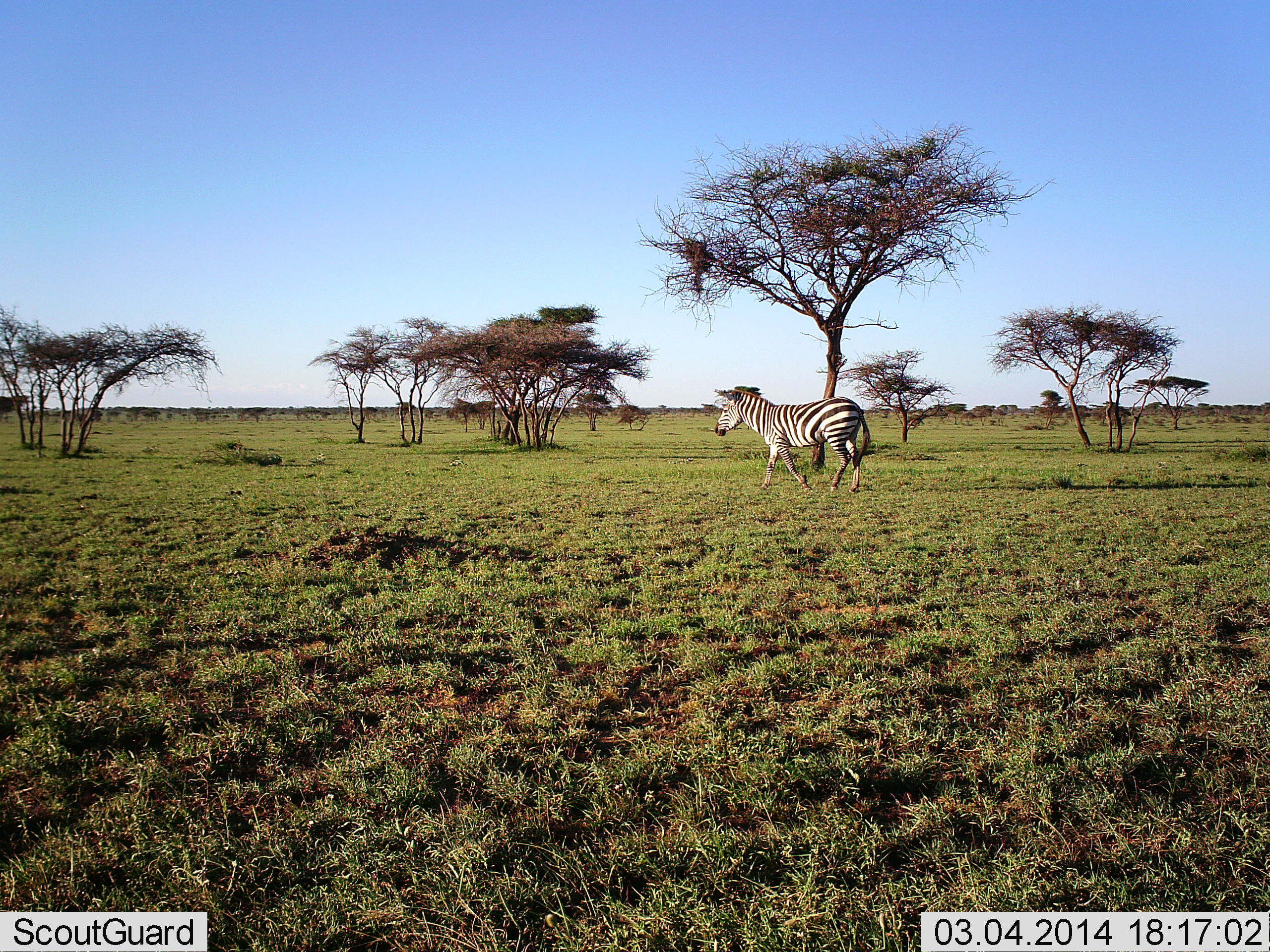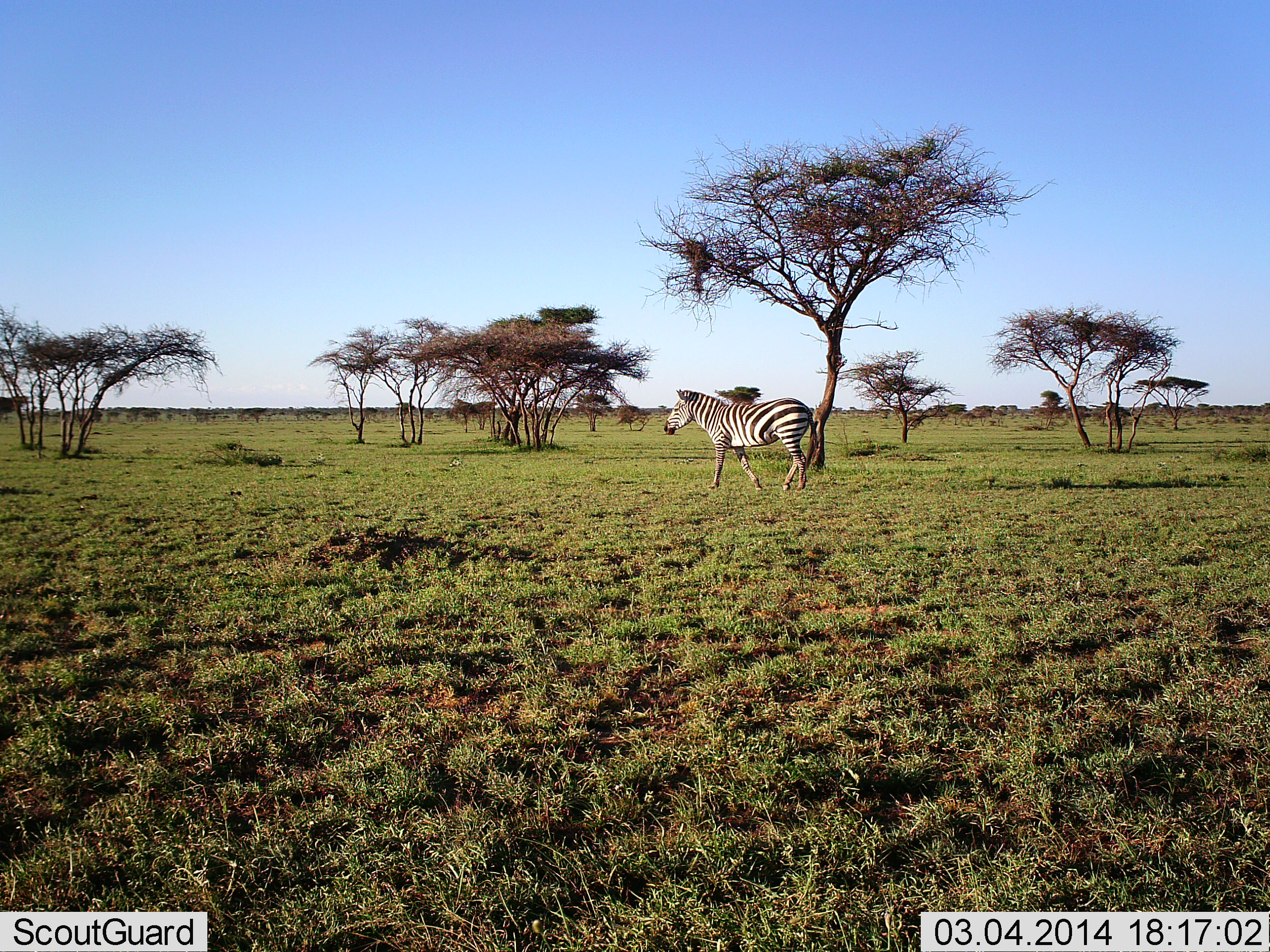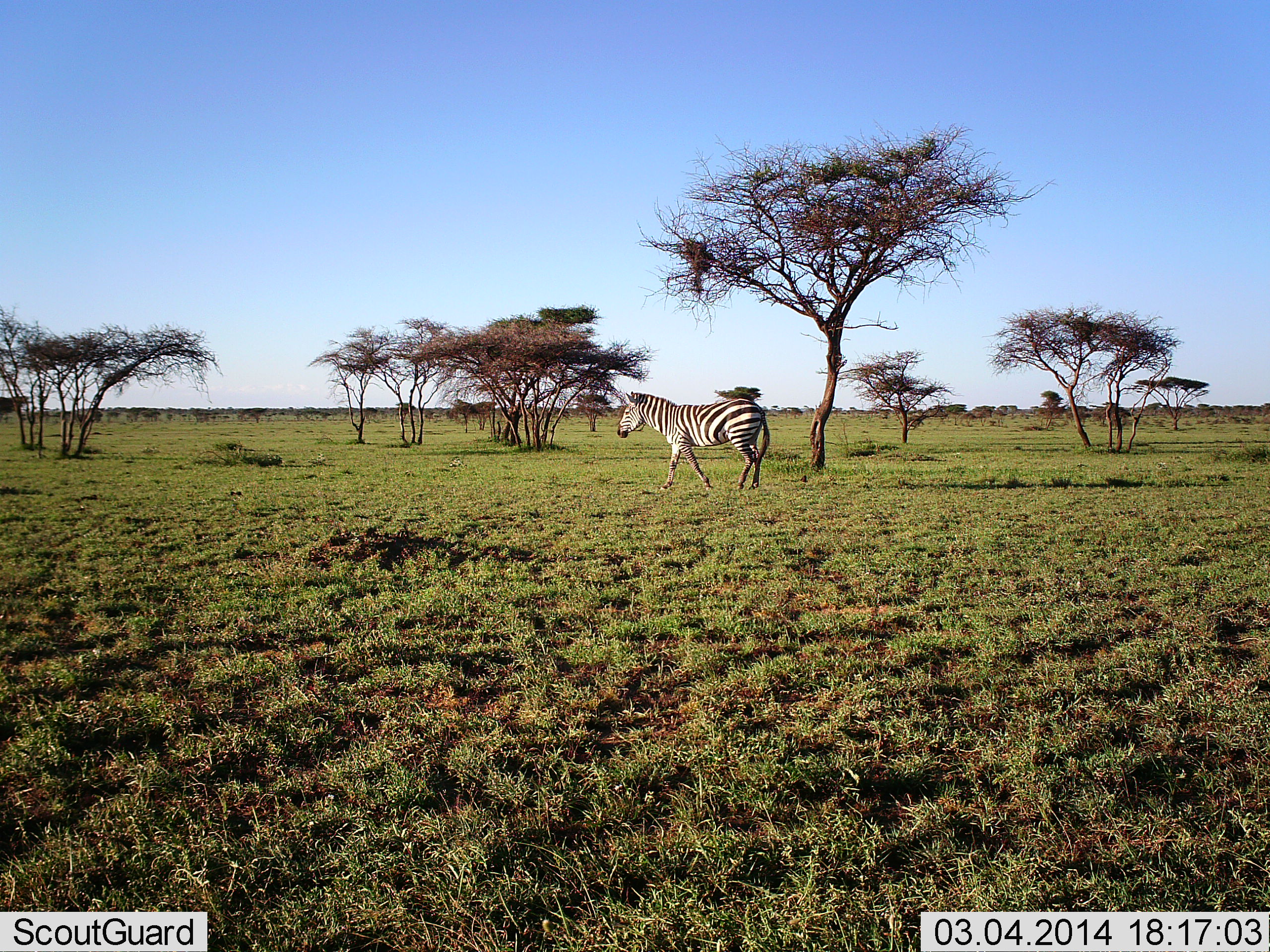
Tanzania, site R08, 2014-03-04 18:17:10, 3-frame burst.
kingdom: Animalia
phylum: Chordata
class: Mammalia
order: Perissodactyla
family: Equidae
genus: Equus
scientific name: Equus quagga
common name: plains zebra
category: zebra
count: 1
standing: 0%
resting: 0%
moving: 100%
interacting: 0%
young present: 0%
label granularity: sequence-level